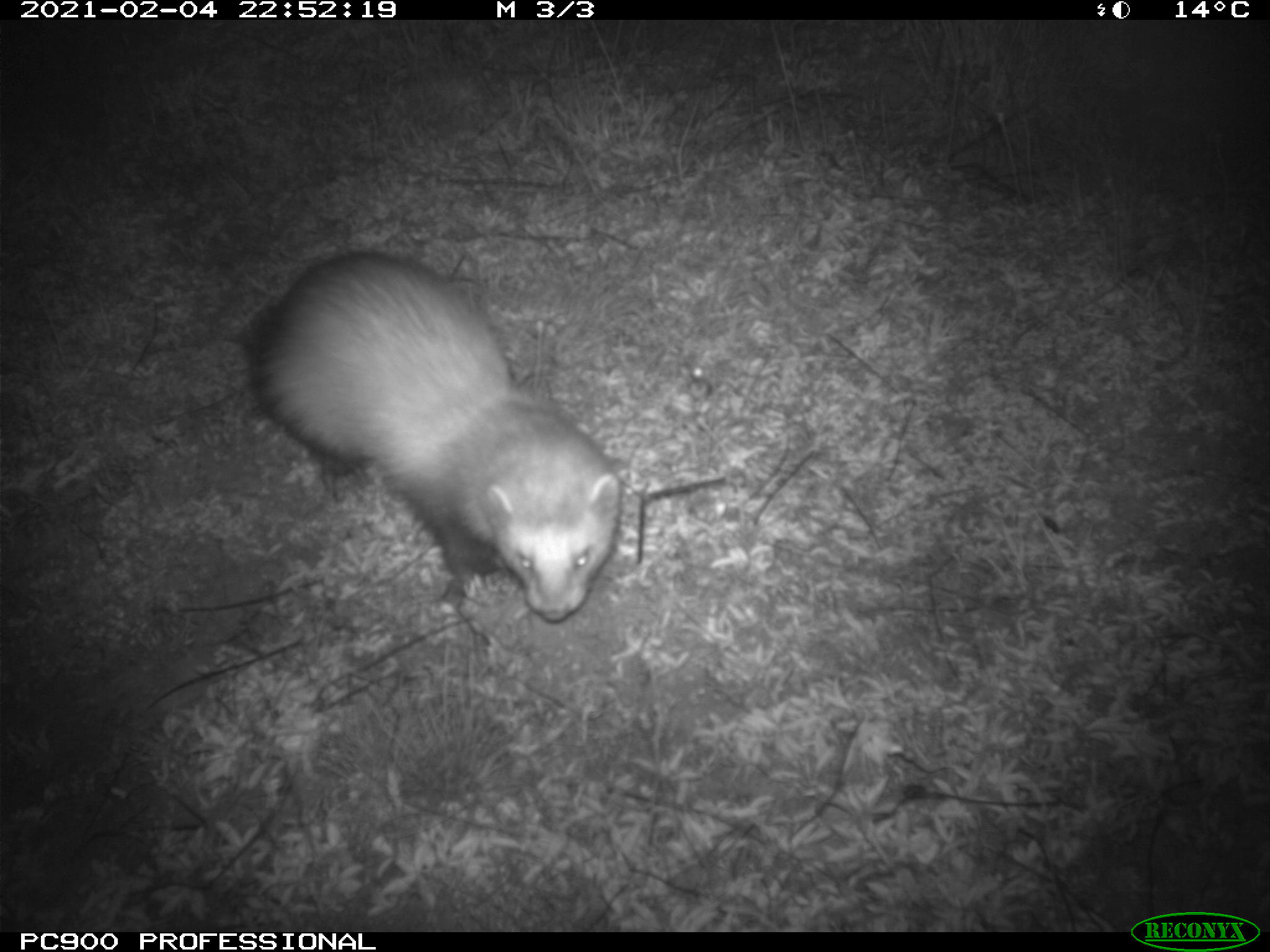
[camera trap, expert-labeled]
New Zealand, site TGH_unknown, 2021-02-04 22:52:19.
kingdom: Animalia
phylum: Chordata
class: Mammalia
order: Carnivora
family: Mustelidae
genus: Mustela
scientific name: Mustela furo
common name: ferret